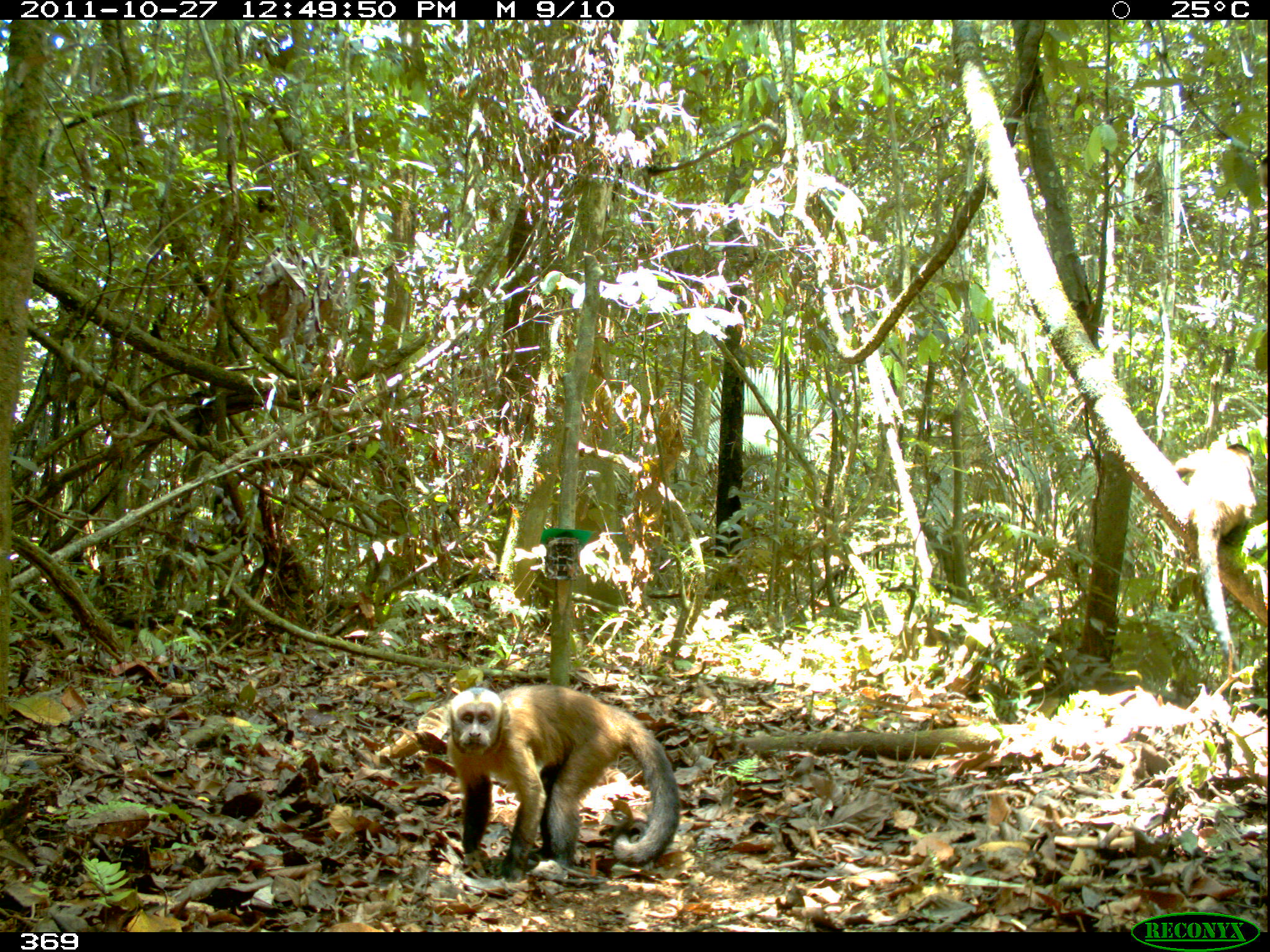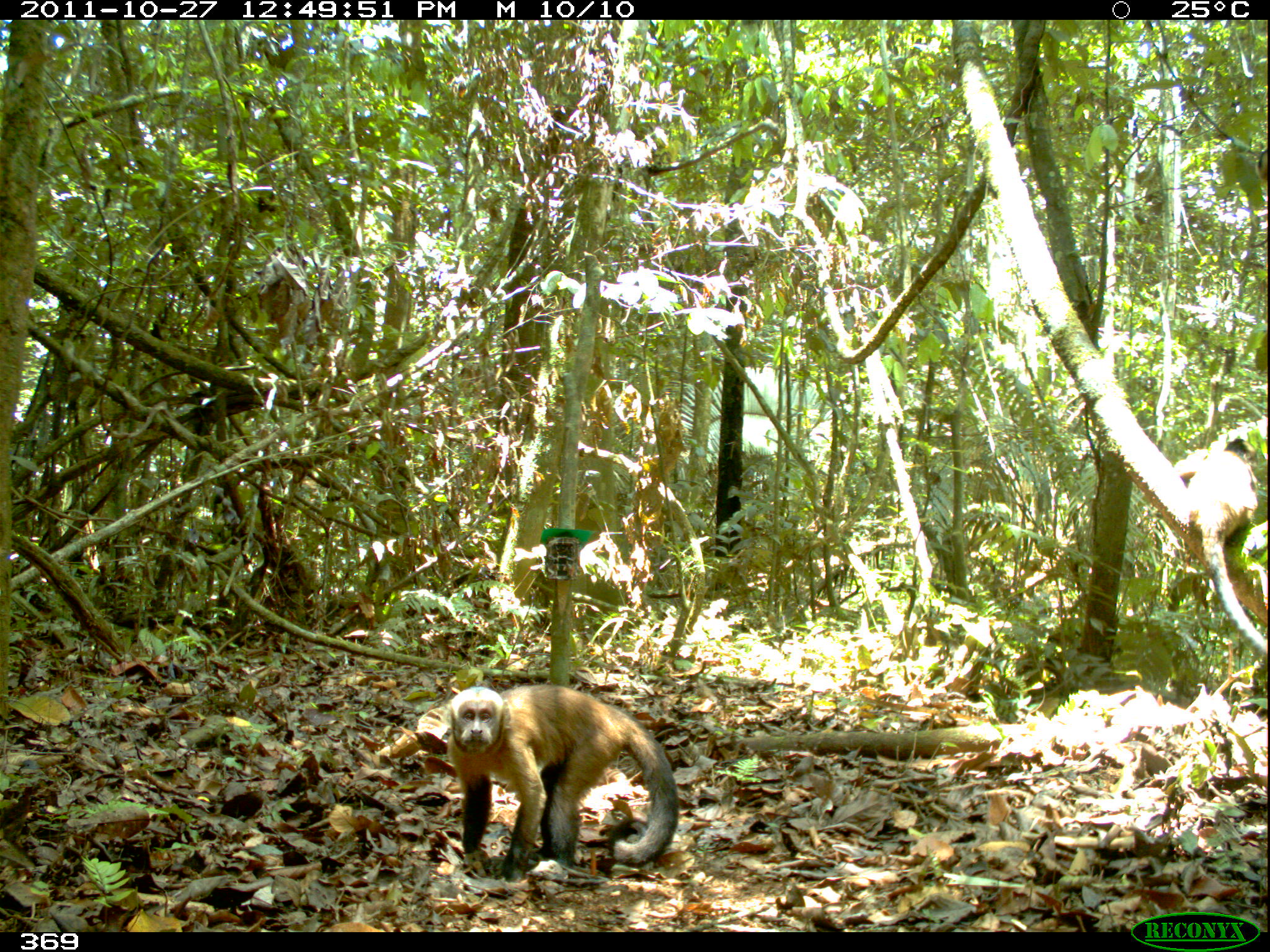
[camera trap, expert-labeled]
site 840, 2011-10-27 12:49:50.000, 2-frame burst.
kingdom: Animalia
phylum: Chordata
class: Mammalia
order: Primates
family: Cebidae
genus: Sapajus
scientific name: Sapajus apella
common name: brown capuchin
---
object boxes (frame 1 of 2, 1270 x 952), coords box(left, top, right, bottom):
sapajus apella: box(447, 687, 680, 882); box(1174, 446, 1258, 671)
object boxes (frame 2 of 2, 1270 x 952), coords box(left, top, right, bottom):
sapajus apella: box(447, 683, 682, 882); box(1175, 449, 1268, 654)